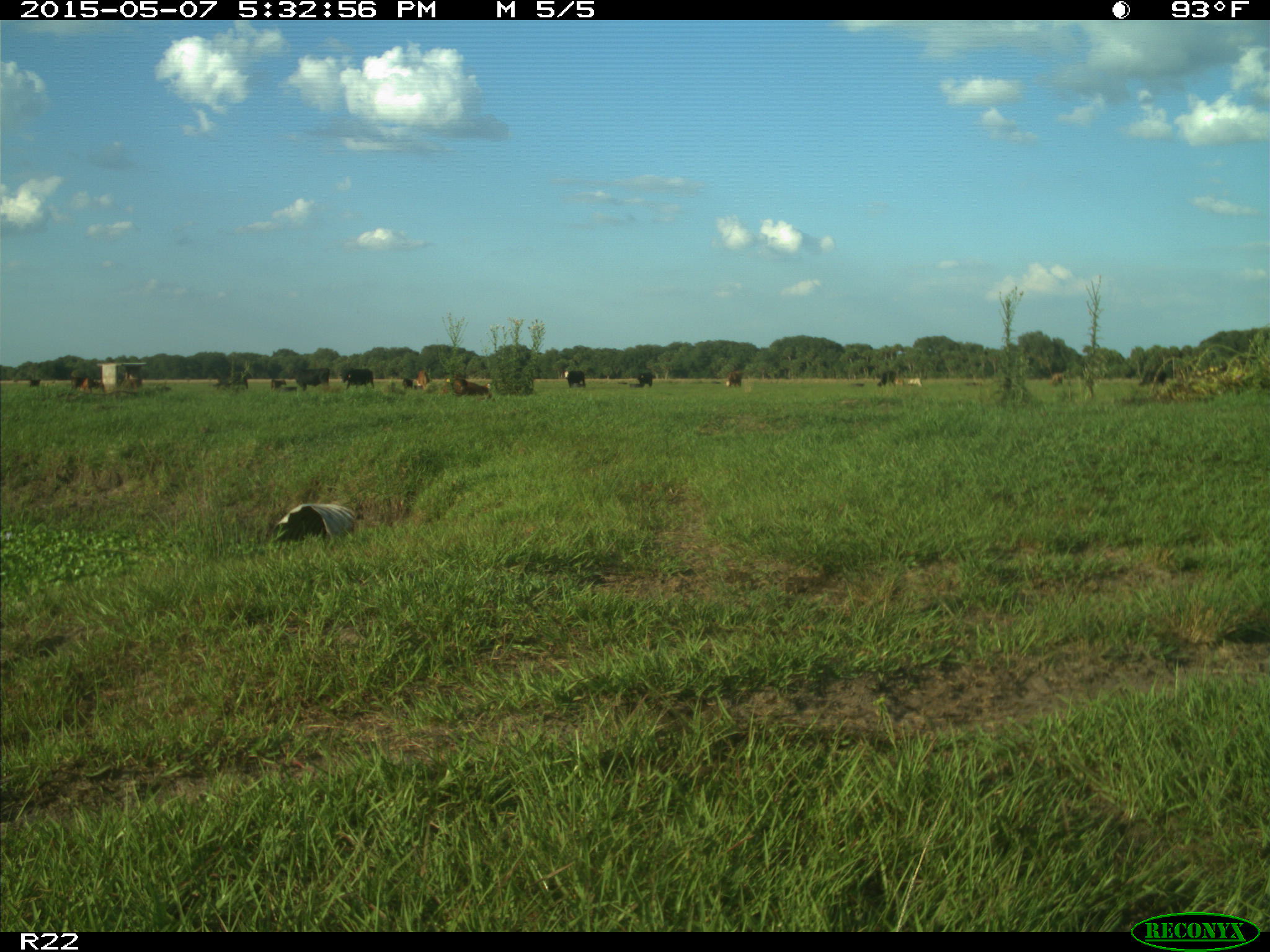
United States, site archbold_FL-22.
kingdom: Animalia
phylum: Chordata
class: Mammalia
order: Artiodactyla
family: Bovidae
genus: Bos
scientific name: Bos taurus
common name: domestic cow